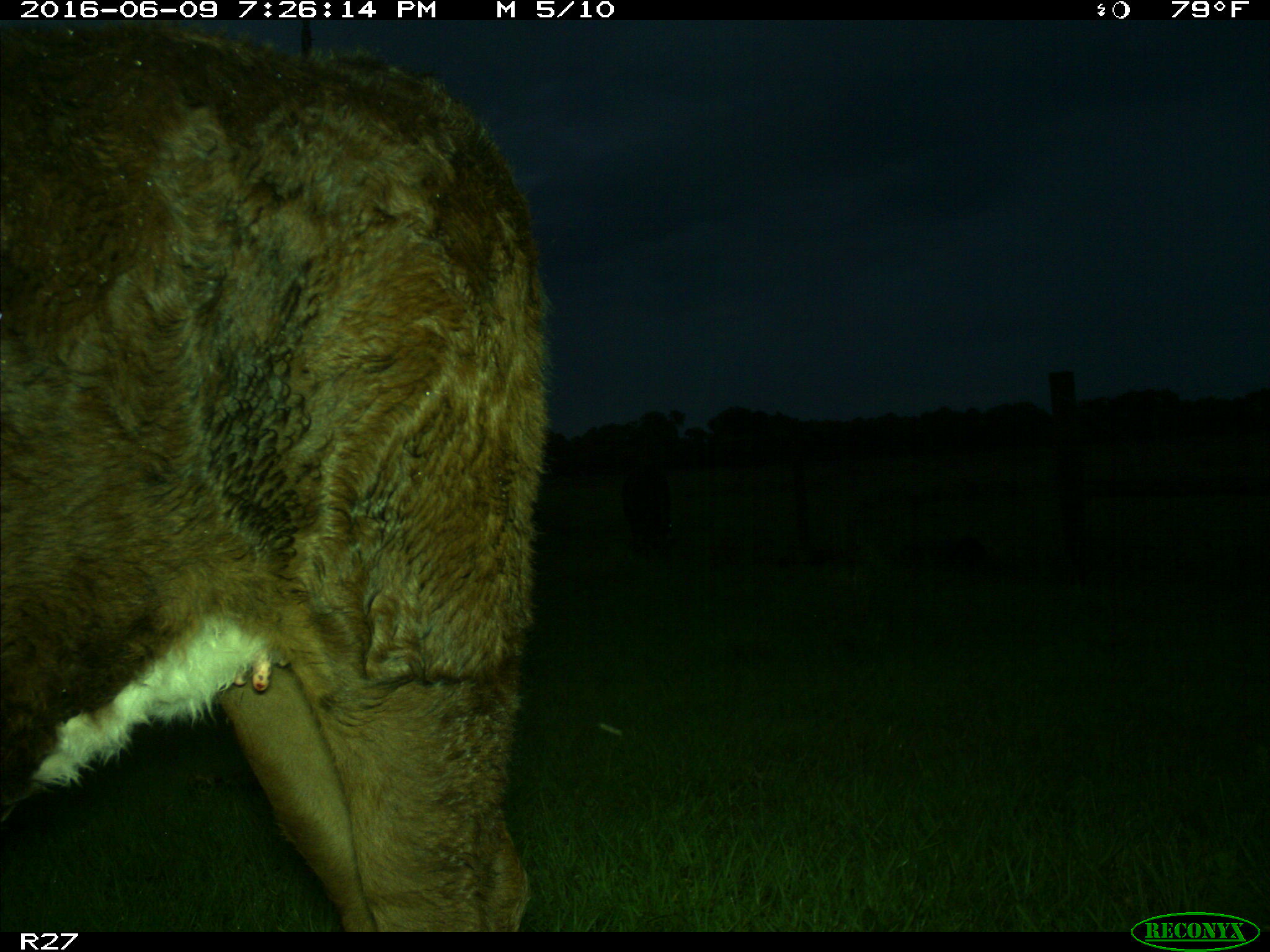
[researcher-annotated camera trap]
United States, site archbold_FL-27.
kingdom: Animalia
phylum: Chordata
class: Mammalia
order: Artiodactyla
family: Bovidae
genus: Bos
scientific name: Bos taurus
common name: domestic cow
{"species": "Bos taurus (domestic cow)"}